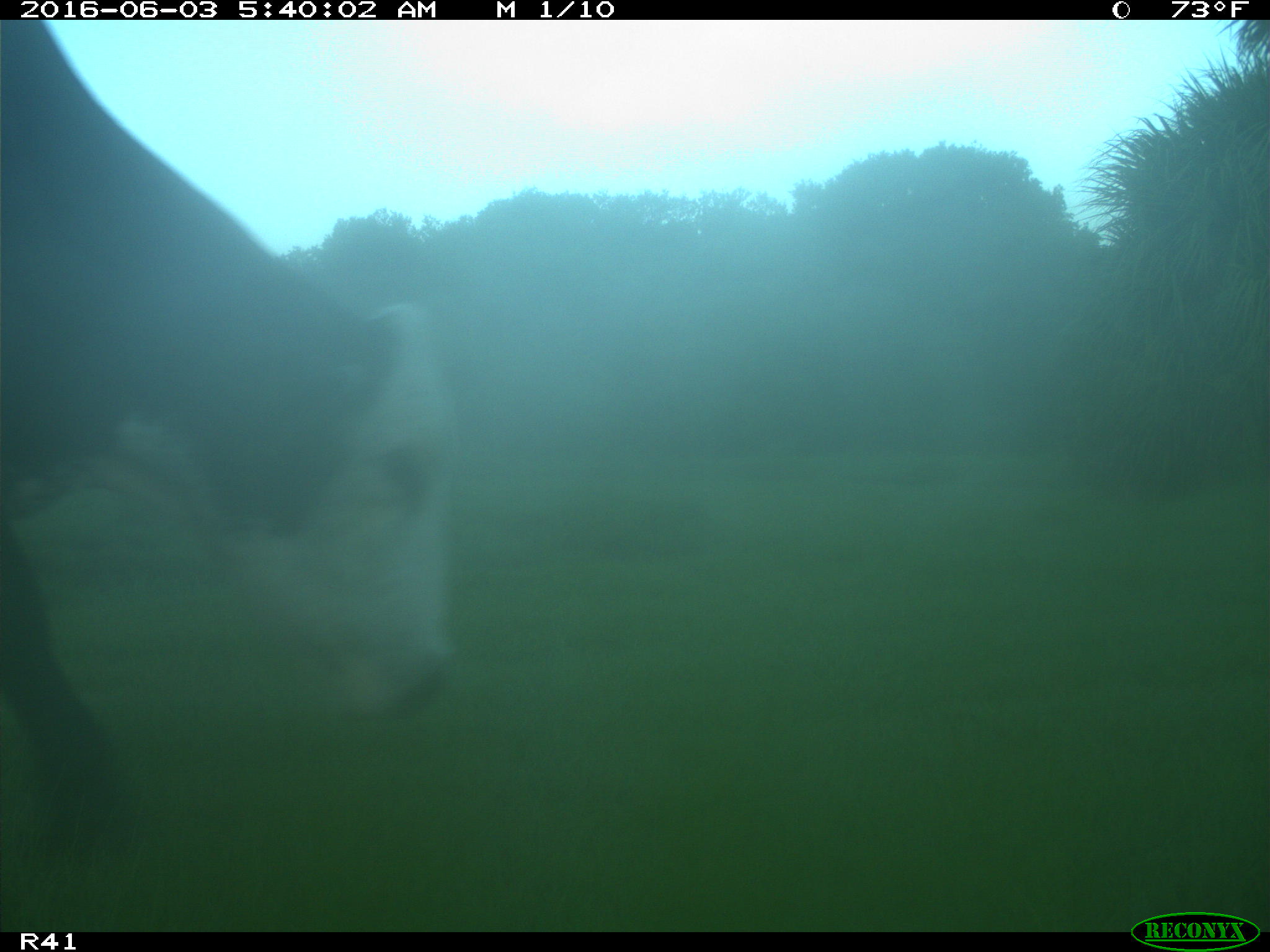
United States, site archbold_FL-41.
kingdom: Animalia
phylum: Chordata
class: Mammalia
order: Artiodactyla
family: Bovidae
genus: Bos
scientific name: Bos taurus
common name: domestic cow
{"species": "Bos taurus (domestic cow)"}